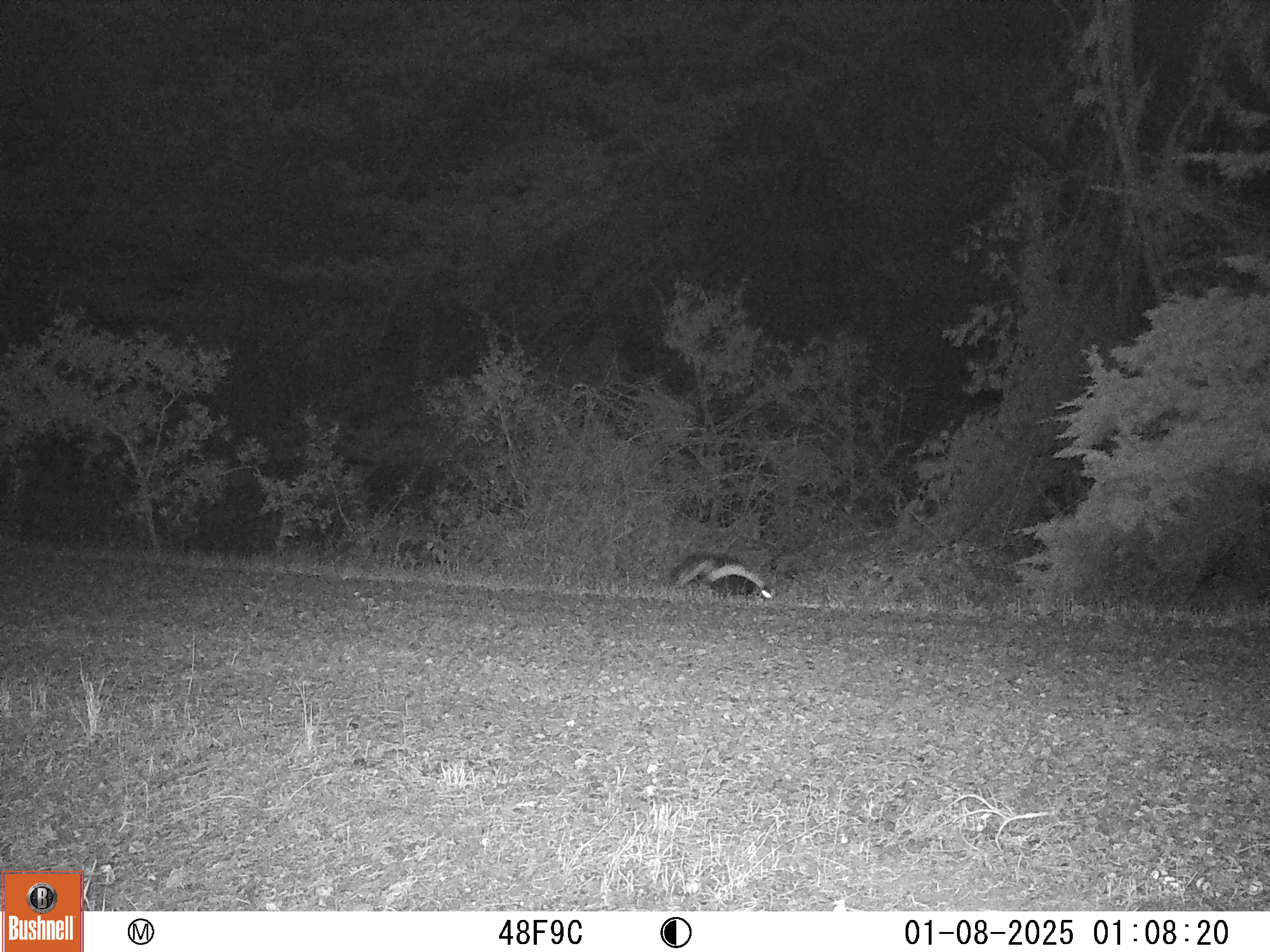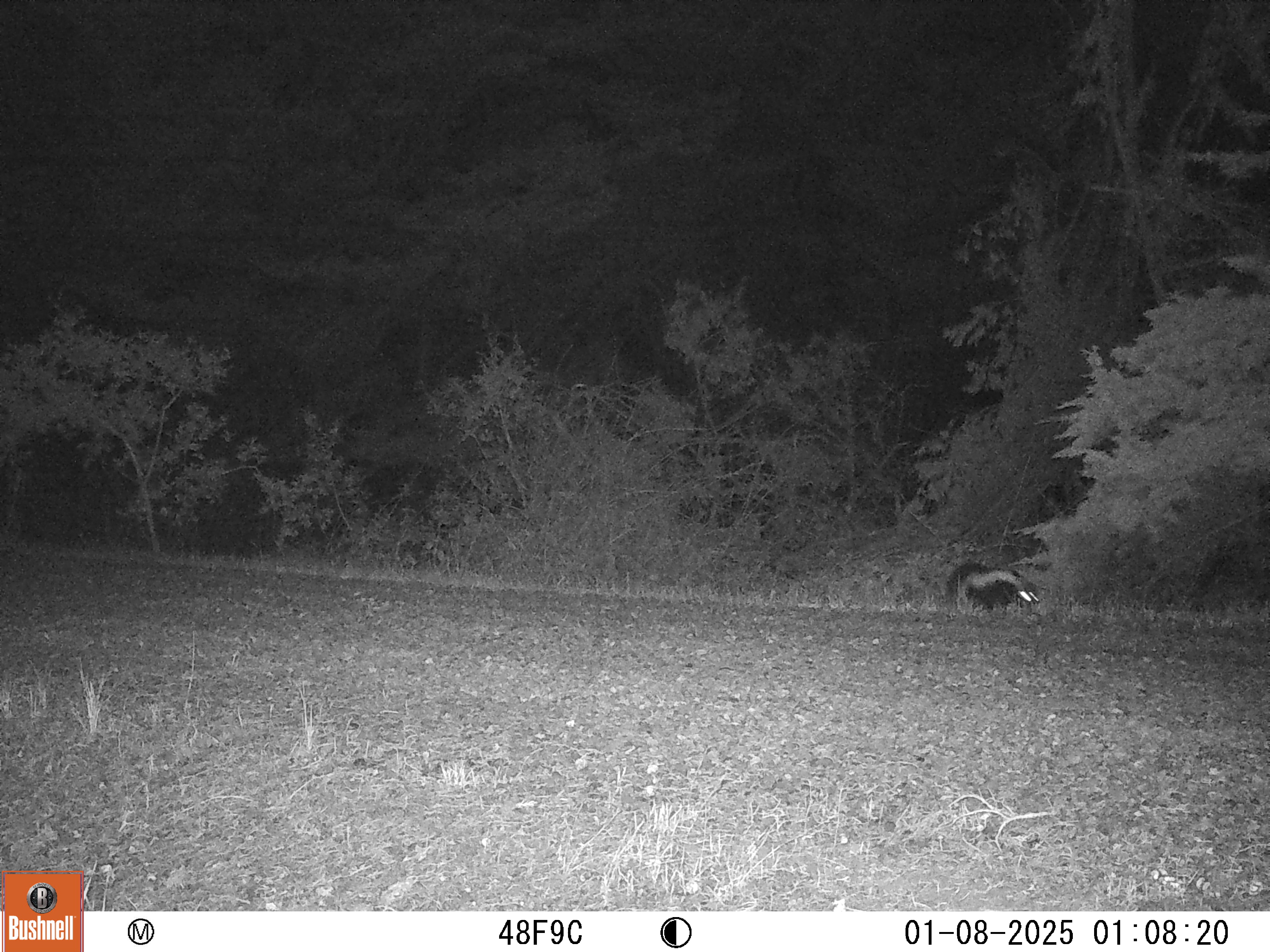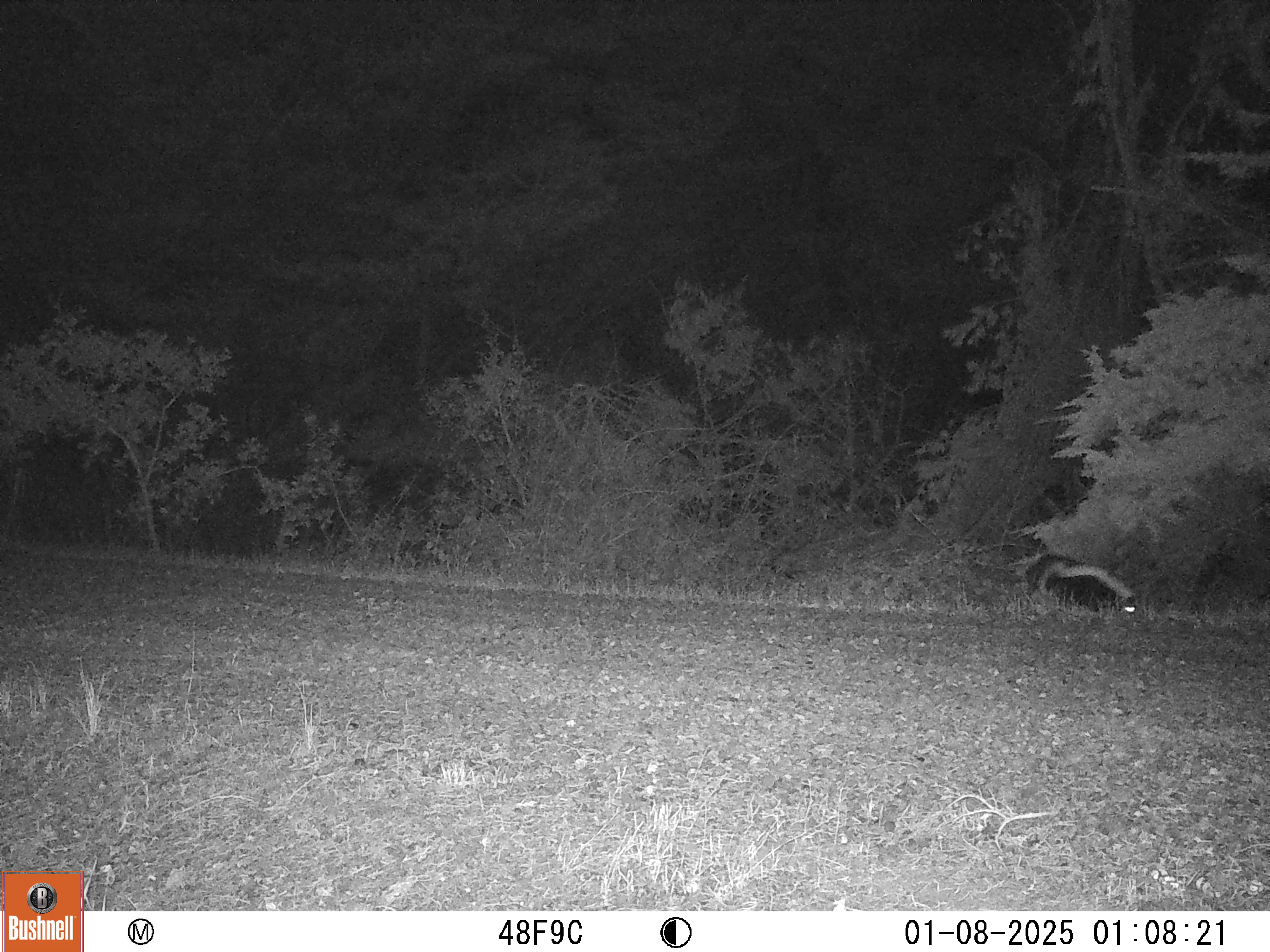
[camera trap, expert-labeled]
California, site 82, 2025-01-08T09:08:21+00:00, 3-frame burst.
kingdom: Animalia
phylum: Chordata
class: Mammalia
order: Carnivora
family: Mephitidae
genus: Mephitis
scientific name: Mephitis mephitis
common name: striped skunk